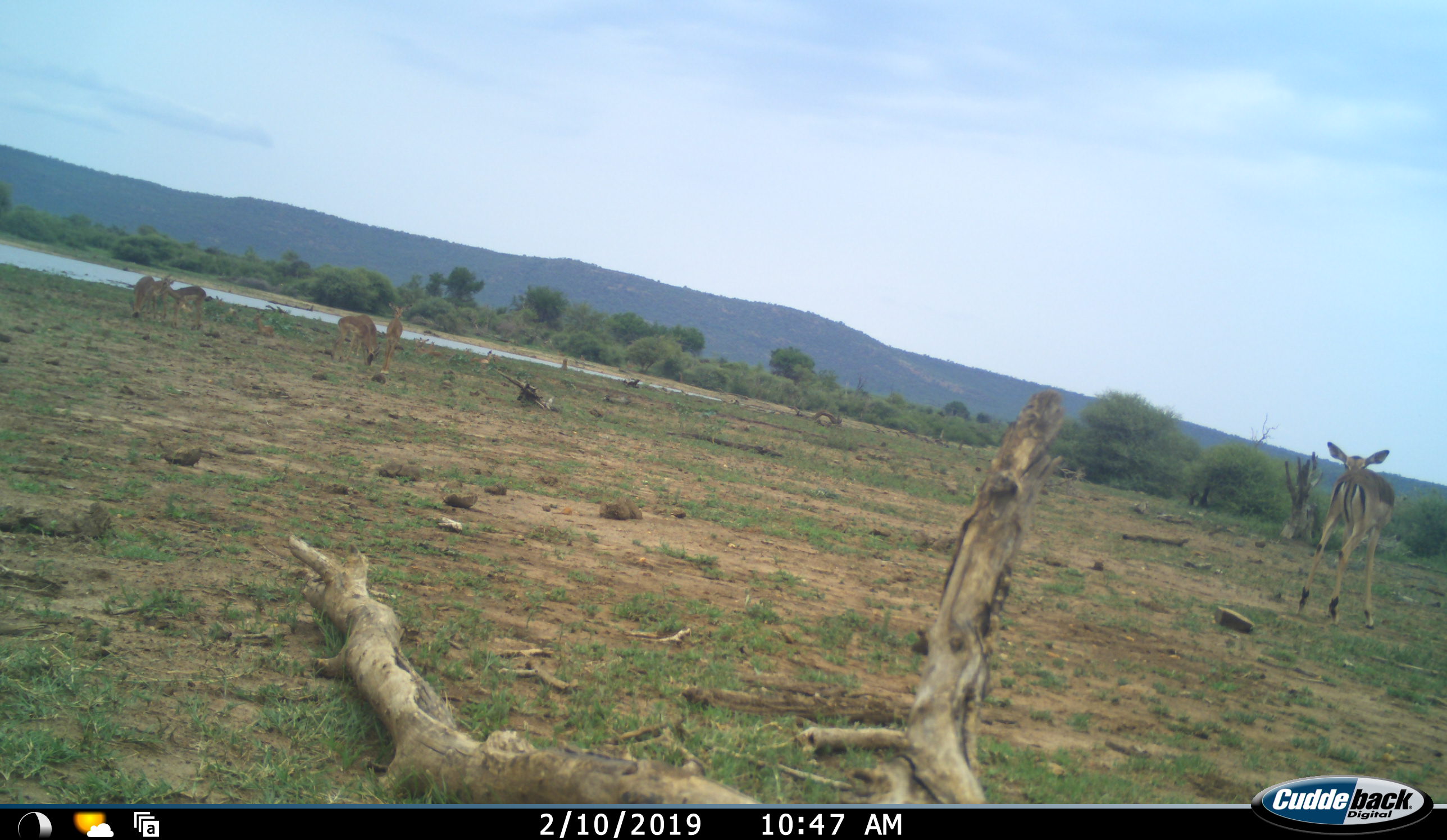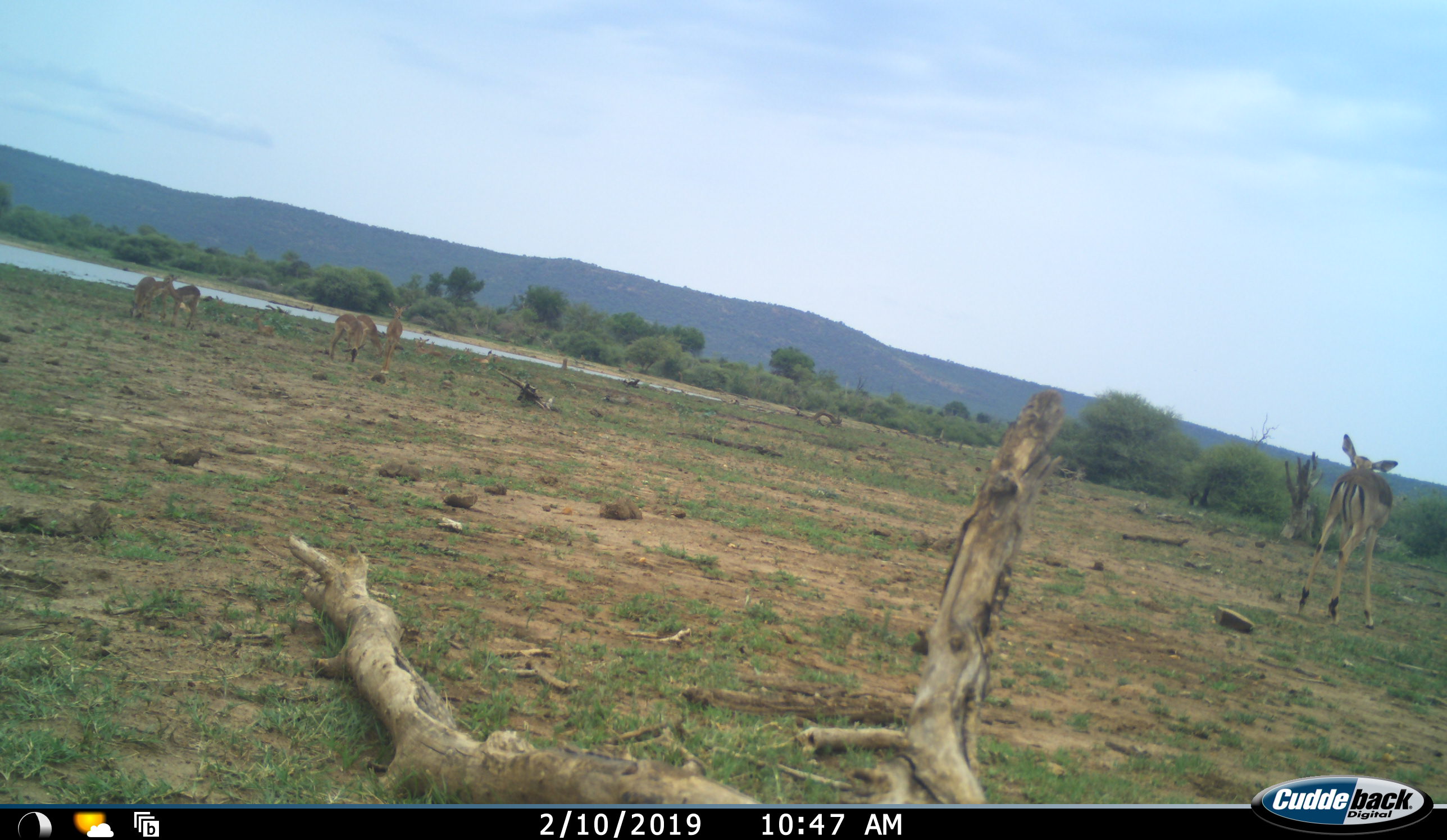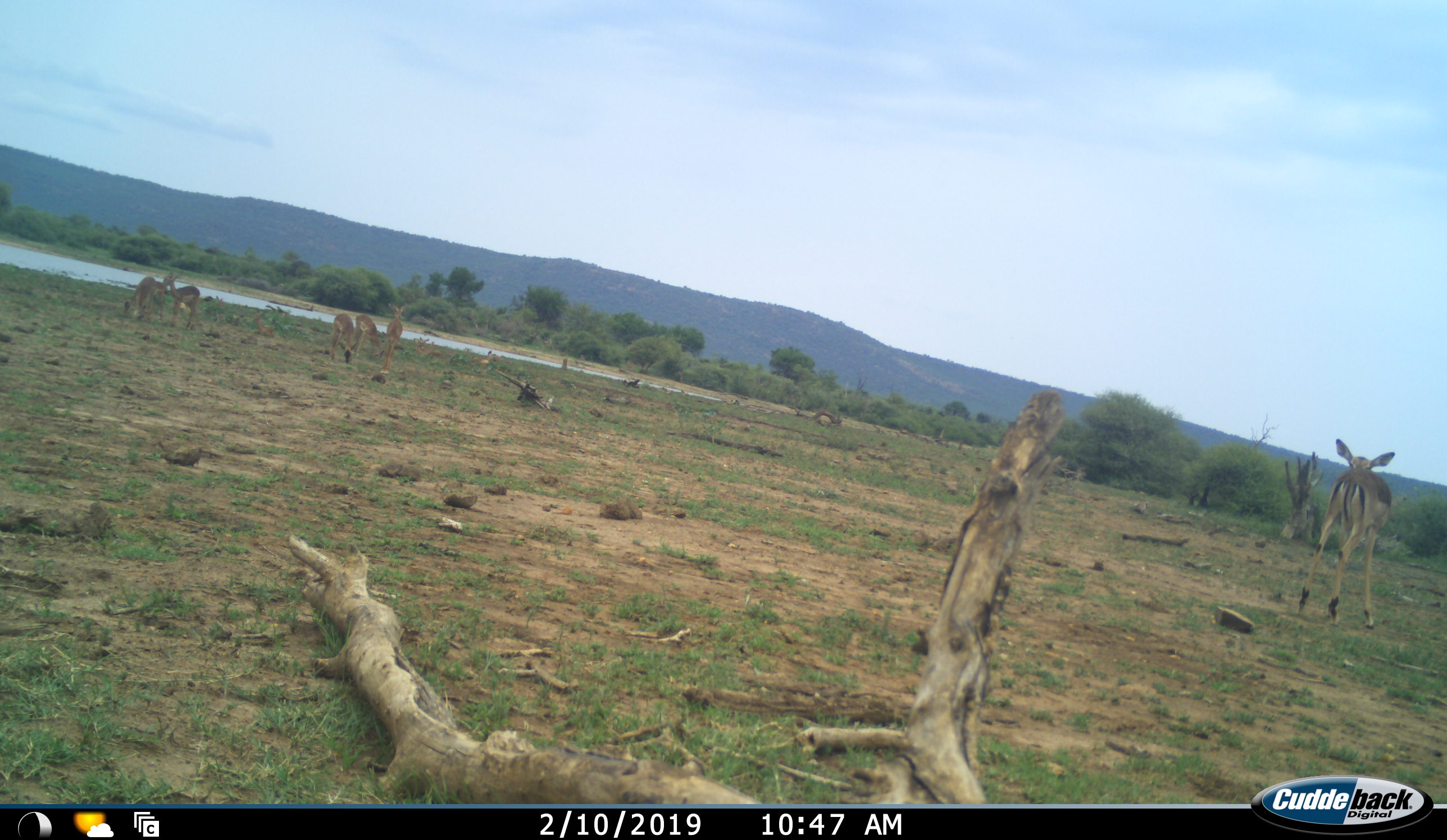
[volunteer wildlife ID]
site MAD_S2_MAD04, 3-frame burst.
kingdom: Animalia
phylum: Chordata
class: Mammalia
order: Artiodactyla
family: Bovidae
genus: Aepyceros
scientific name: Aepyceros melampus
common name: impala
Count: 6.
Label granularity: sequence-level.